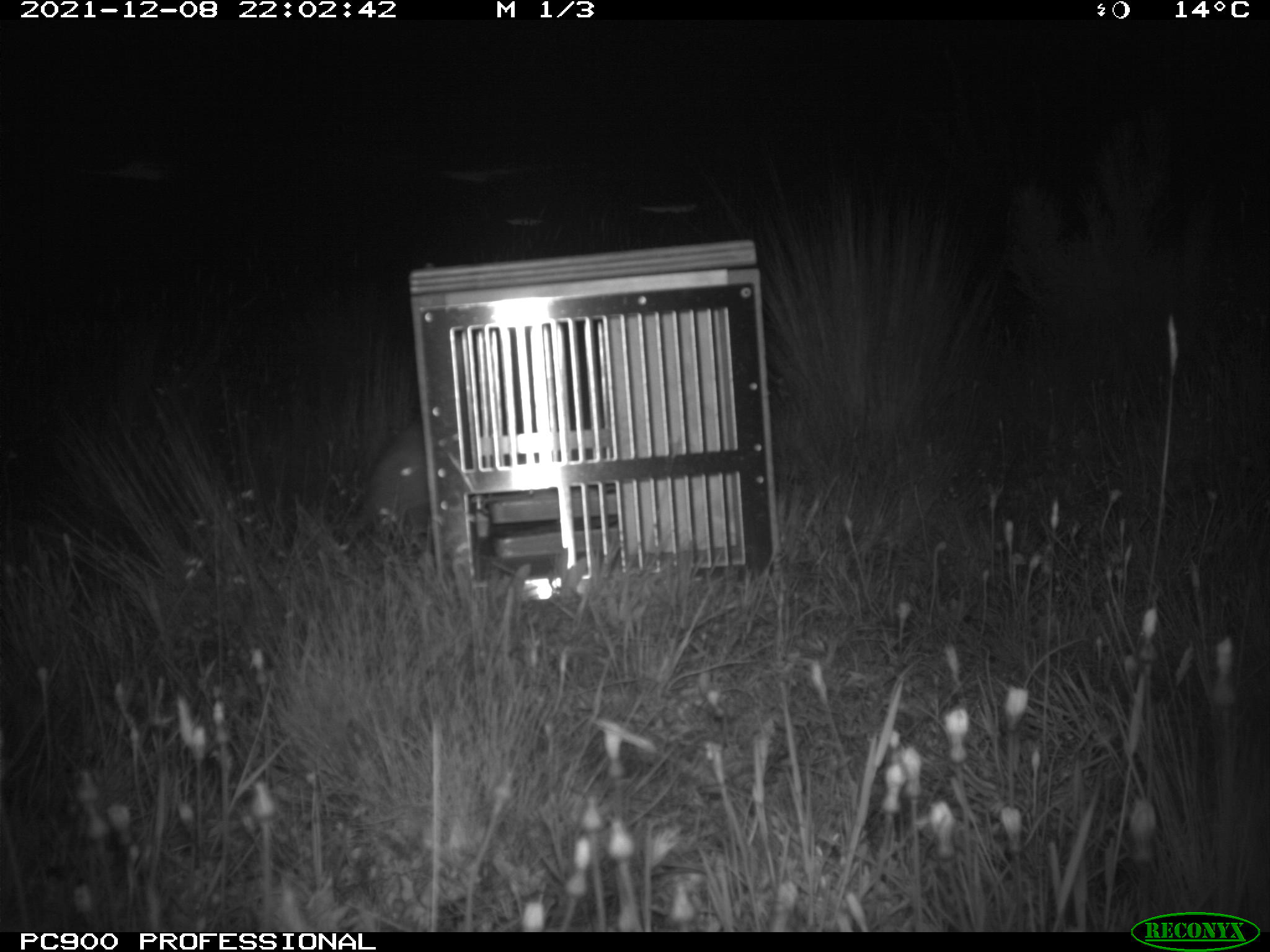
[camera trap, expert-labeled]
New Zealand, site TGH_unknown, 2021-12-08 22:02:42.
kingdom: Animalia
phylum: Chordata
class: Mammalia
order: Carnivora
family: Mustelidae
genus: Mustela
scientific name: Mustela furo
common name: ferret